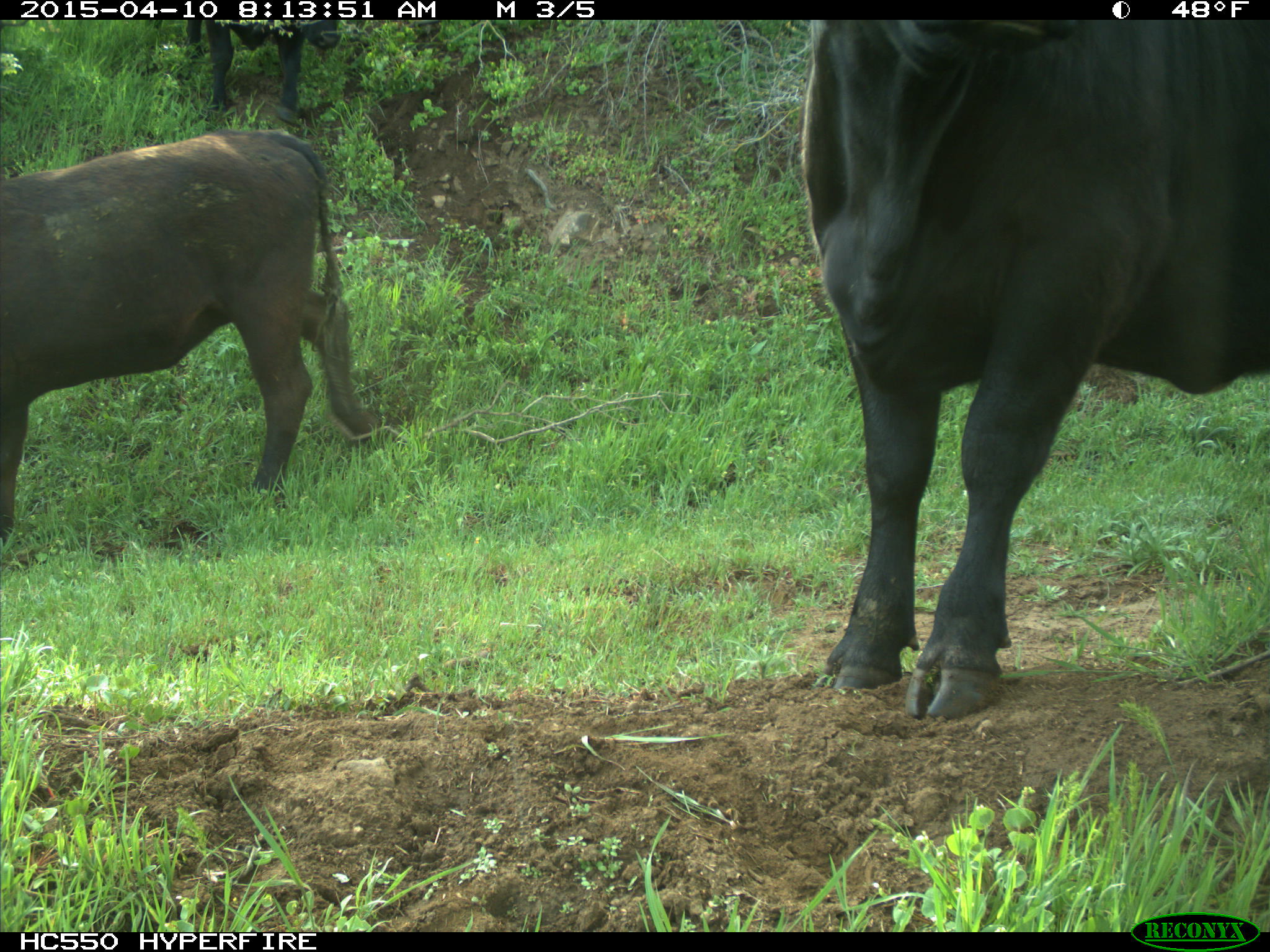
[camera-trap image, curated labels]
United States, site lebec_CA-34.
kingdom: Animalia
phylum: Chordata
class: Mammalia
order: Artiodactyla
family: Bovidae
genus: Bos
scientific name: Bos taurus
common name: domestic cow